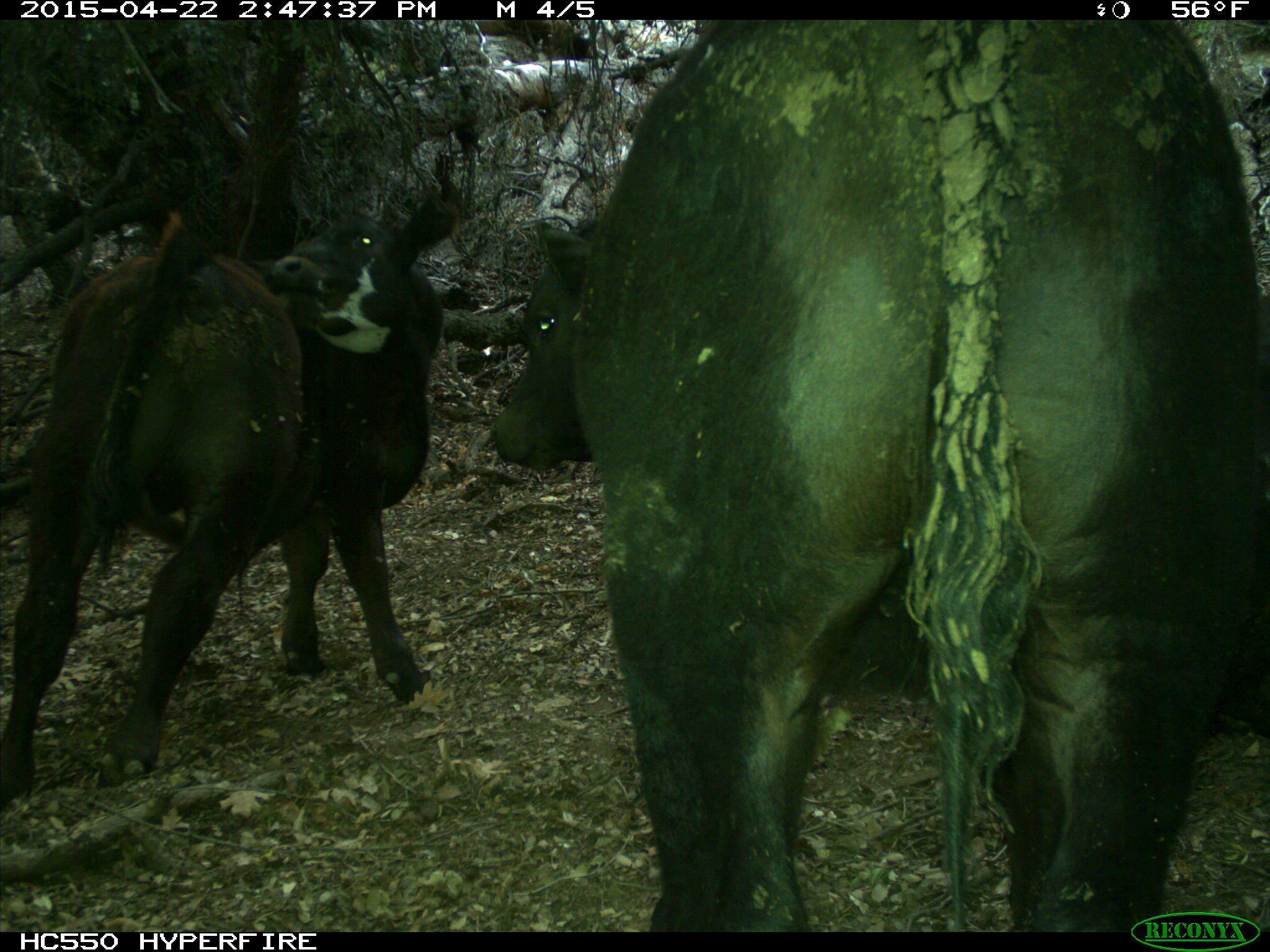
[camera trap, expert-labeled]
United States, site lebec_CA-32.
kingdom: Animalia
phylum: Chordata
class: Mammalia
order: Artiodactyla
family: Bovidae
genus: Bos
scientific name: Bos taurus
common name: domestic cow